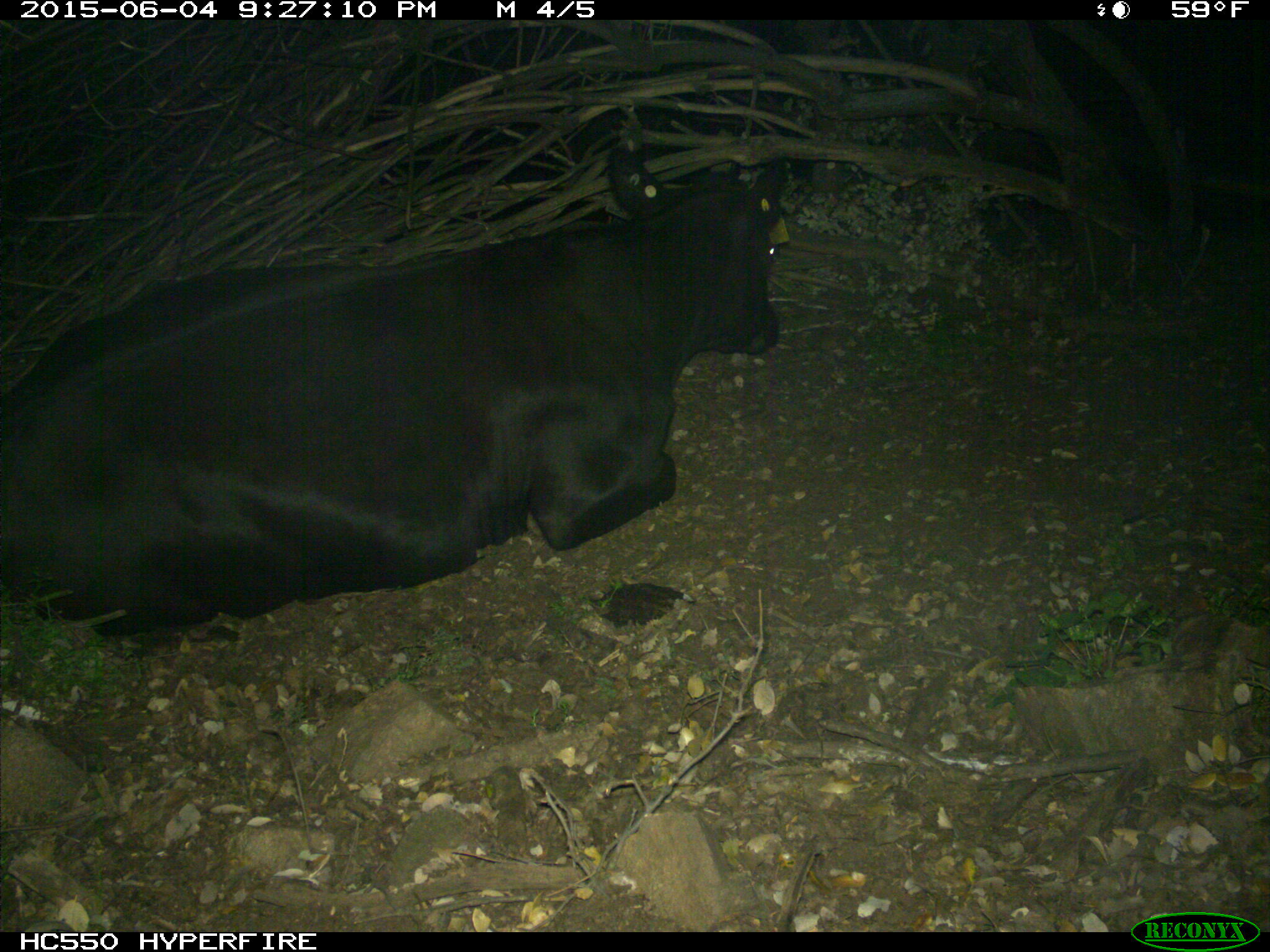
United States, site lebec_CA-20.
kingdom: Animalia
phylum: Chordata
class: Mammalia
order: Artiodactyla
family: Bovidae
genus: Bos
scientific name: Bos taurus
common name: domestic cow